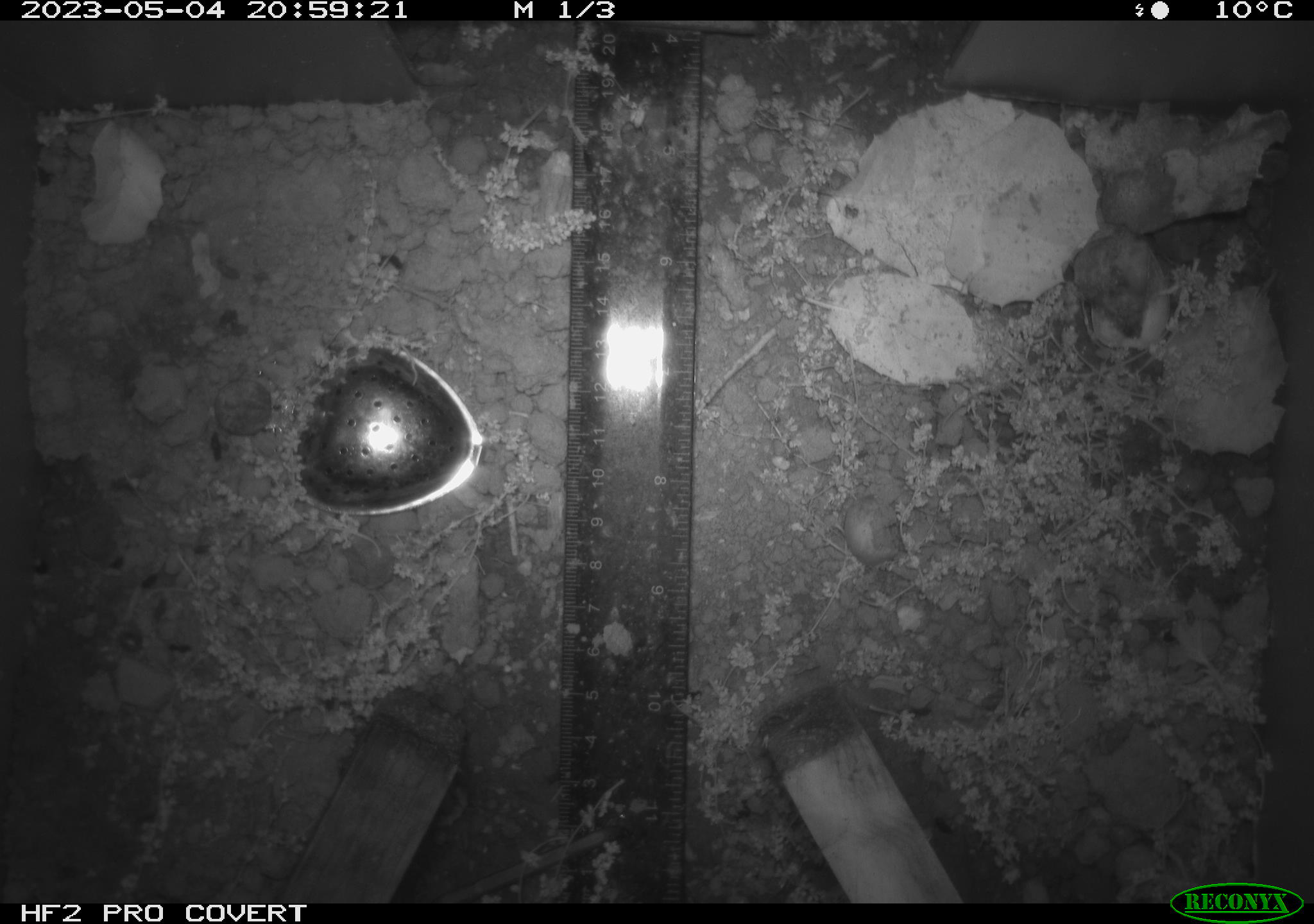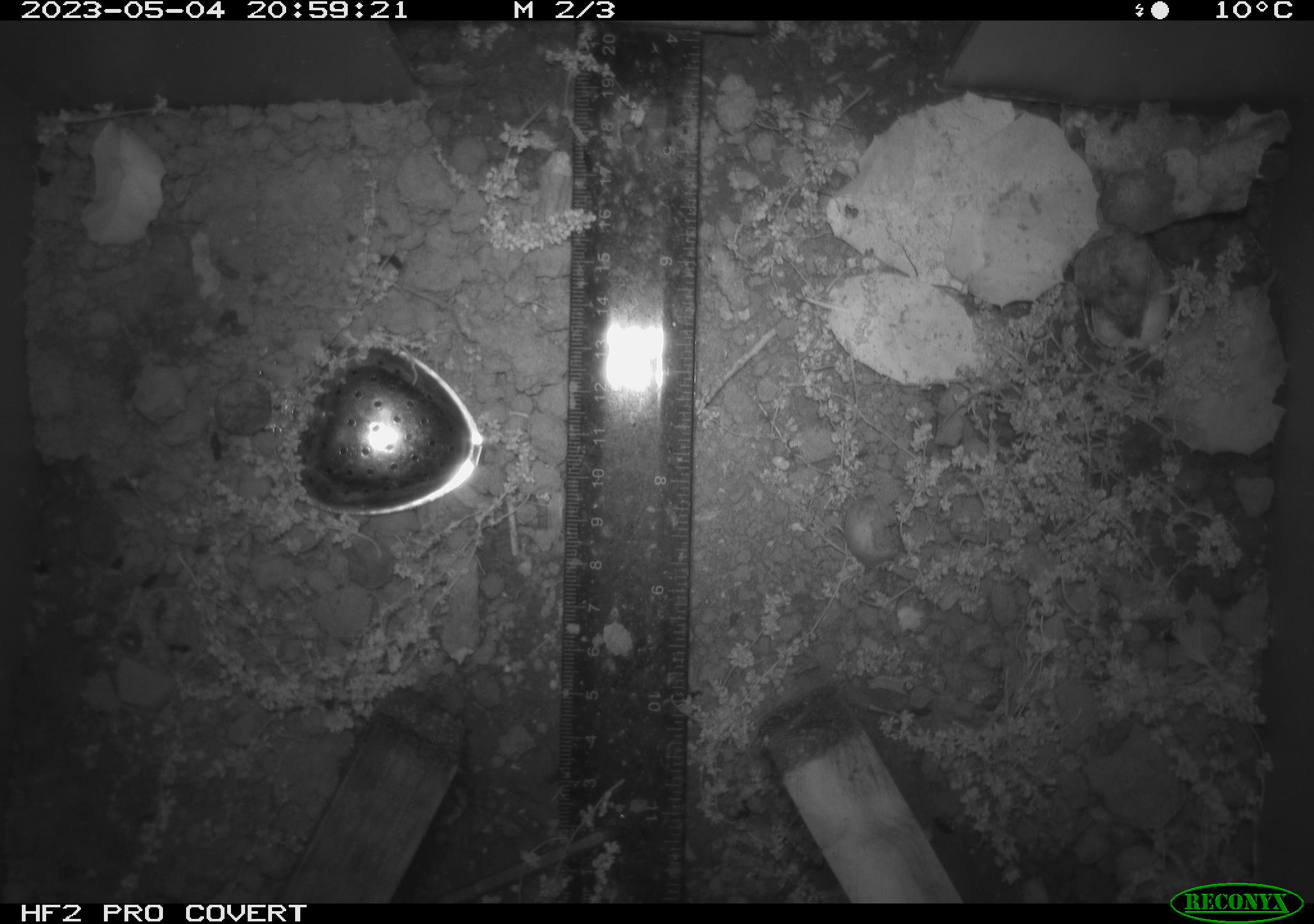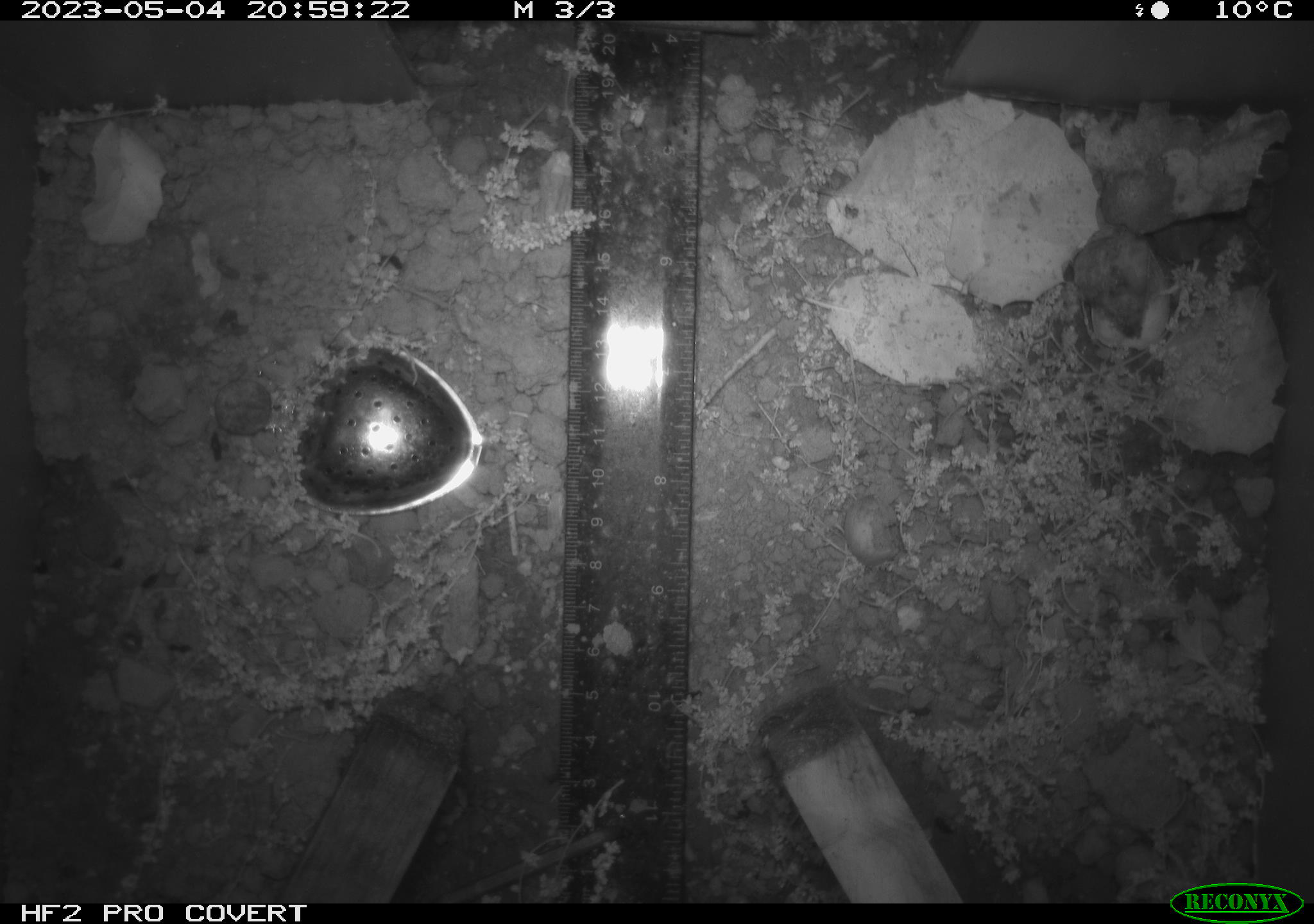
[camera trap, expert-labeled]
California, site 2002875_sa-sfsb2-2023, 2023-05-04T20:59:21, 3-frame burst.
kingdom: Animalia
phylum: Chordata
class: Mammalia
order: Rodentia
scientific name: Rodentia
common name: mouse species